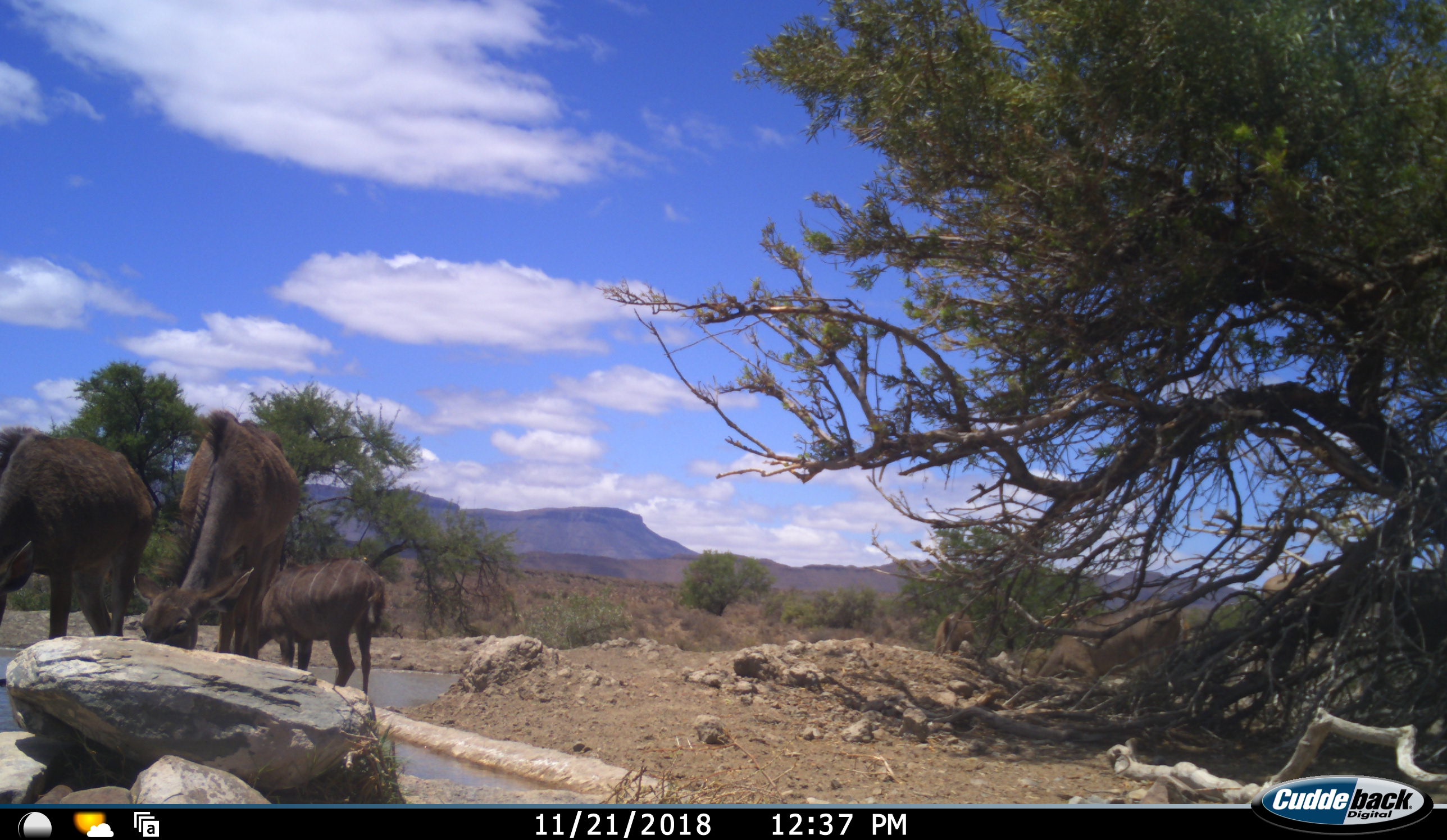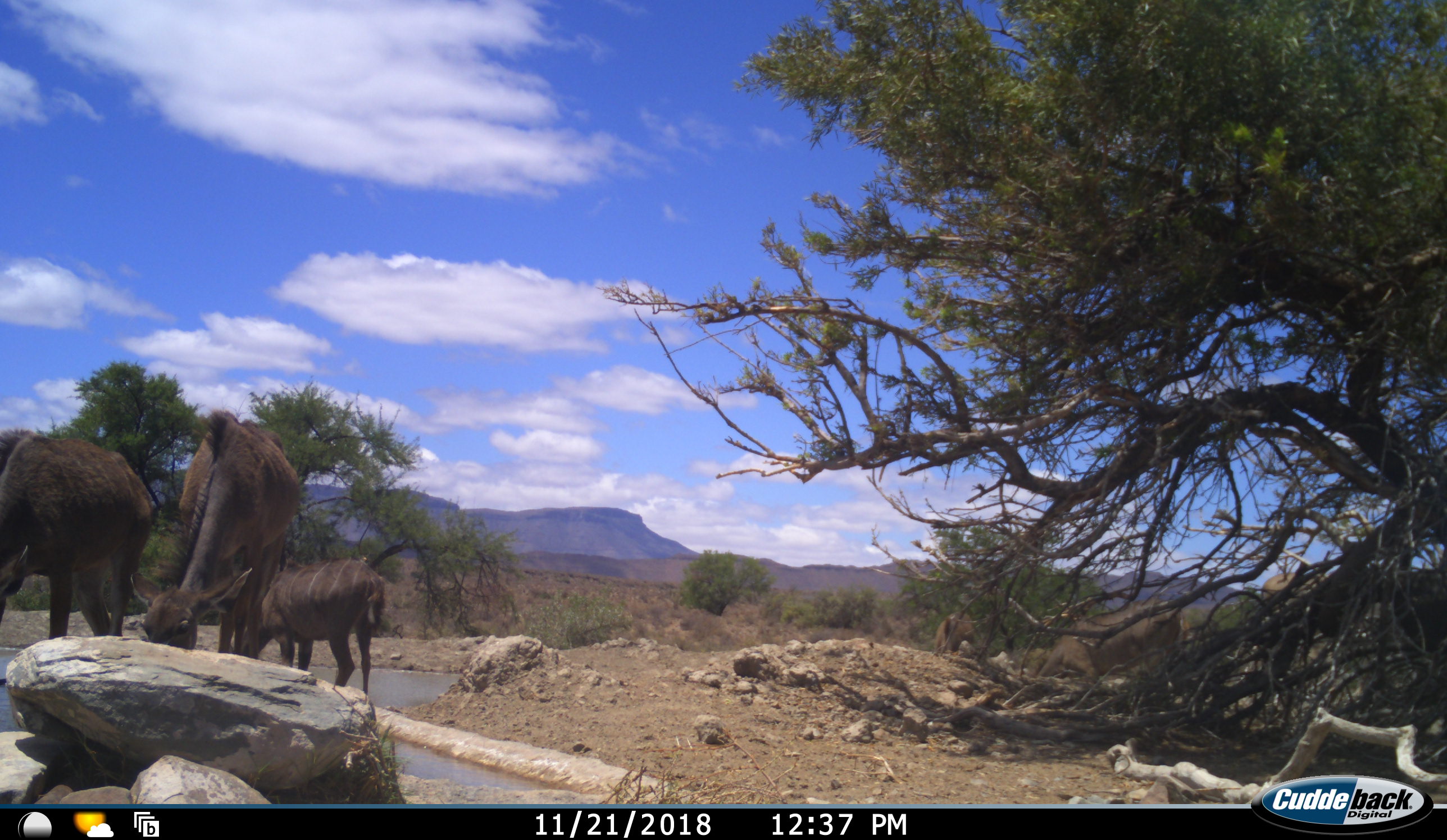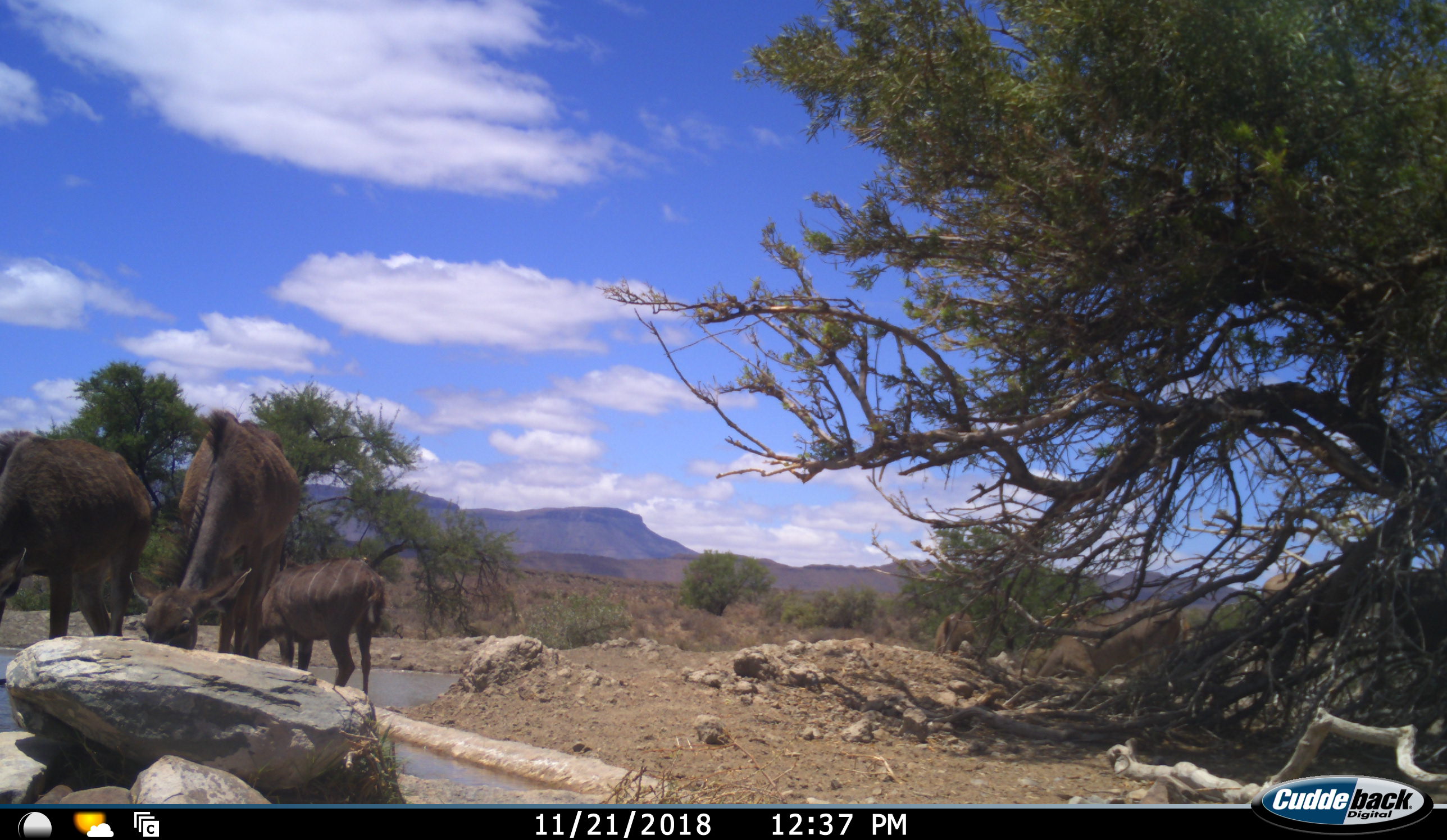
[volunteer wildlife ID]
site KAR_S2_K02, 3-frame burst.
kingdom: Animalia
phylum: Chordata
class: Mammalia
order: Artiodactyla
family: Bovidae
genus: Tragelaphus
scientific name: Tragelaphus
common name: kudu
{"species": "kudu (Tragelaphus)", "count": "3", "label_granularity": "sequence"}